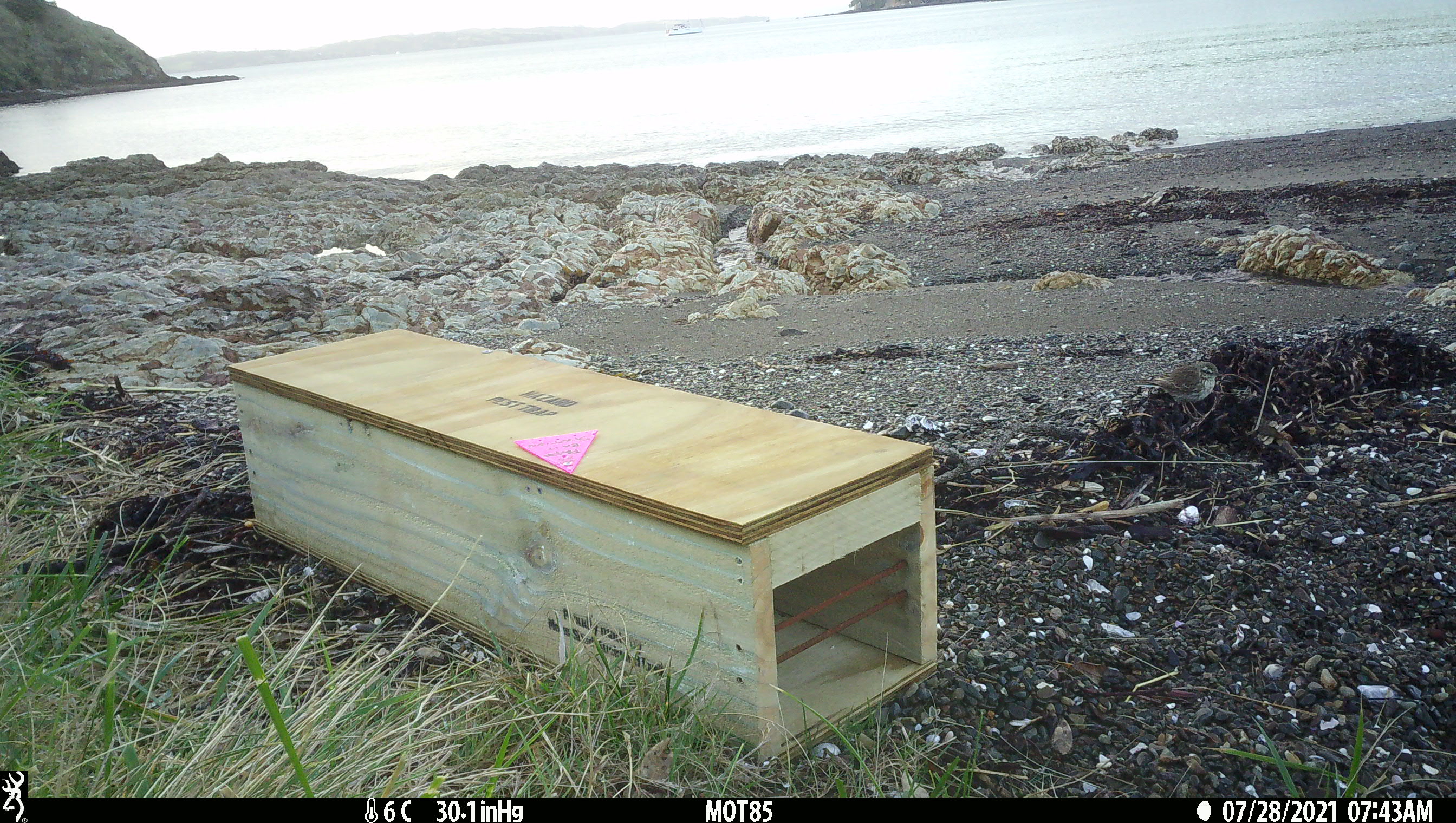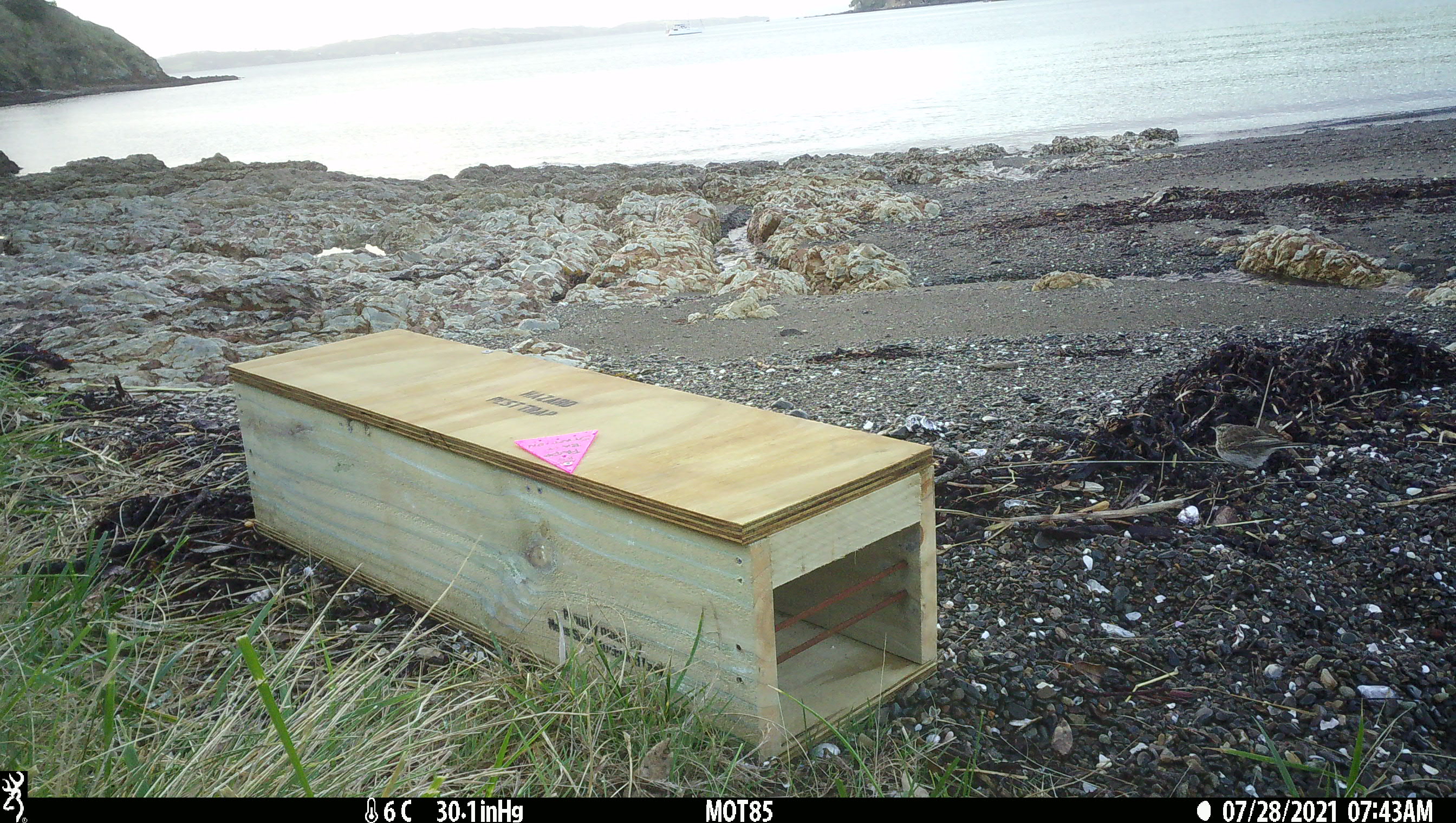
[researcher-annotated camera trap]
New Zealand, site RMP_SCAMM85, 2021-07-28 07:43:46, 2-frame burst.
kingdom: Animalia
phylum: Chordata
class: Aves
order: Passeriformes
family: Passeridae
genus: Passer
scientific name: Passer domesticus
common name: house sparrow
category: sparrow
Sparrow (house sparrow) (Passer domesticus).